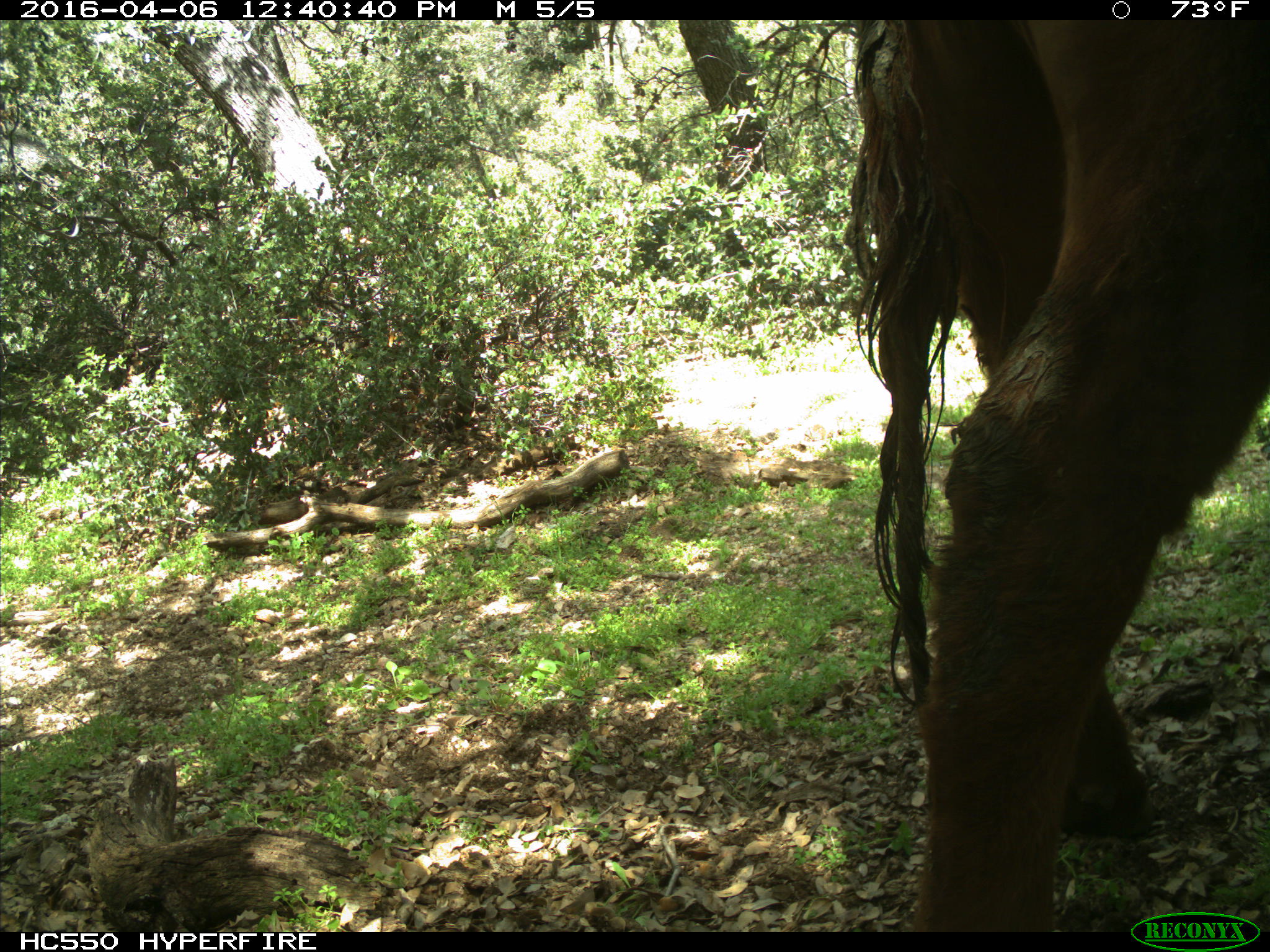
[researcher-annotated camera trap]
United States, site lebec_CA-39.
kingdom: Animalia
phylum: Chordata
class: Mammalia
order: Artiodactyla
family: Bovidae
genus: Bos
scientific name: Bos taurus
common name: domestic cow